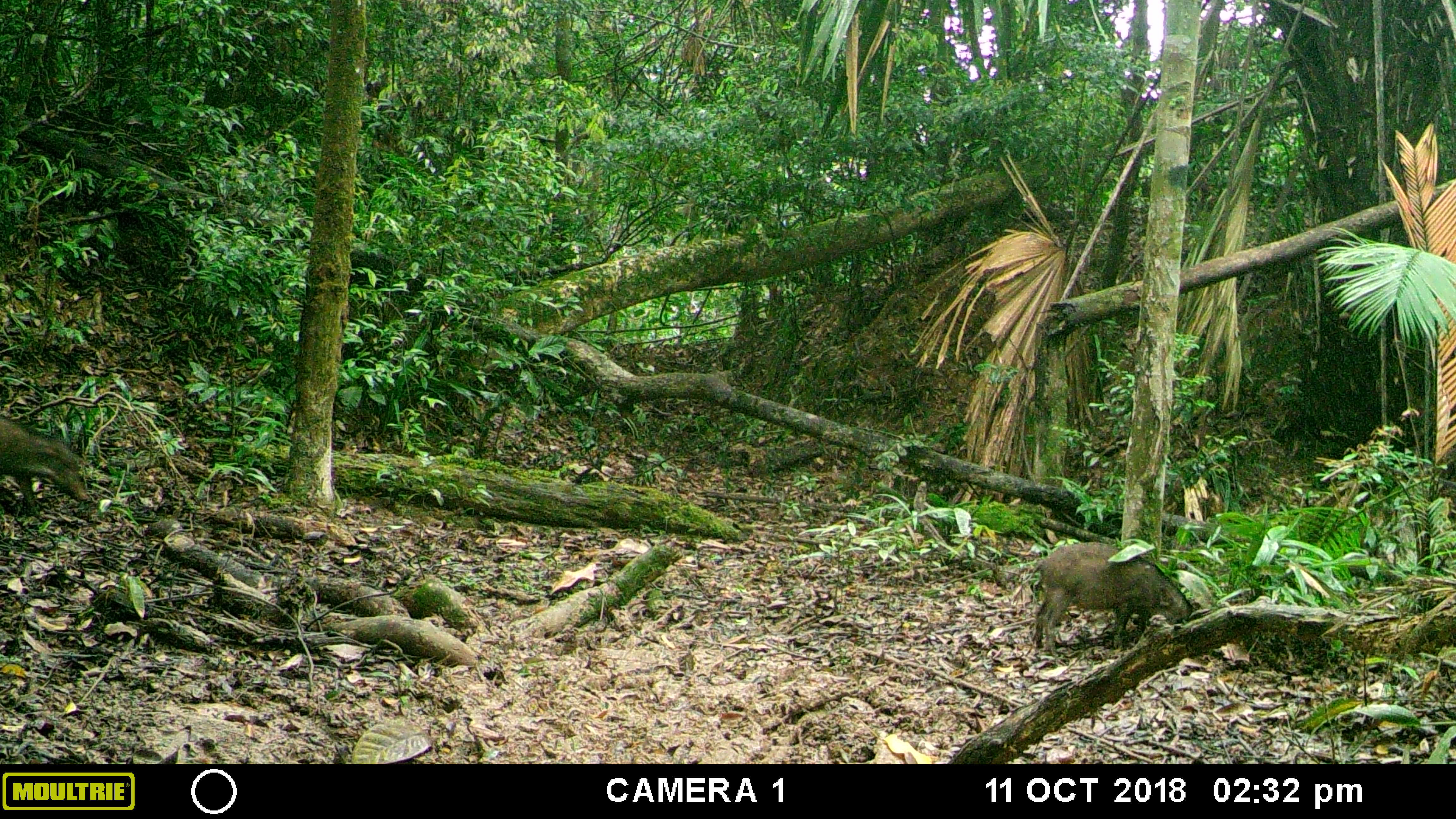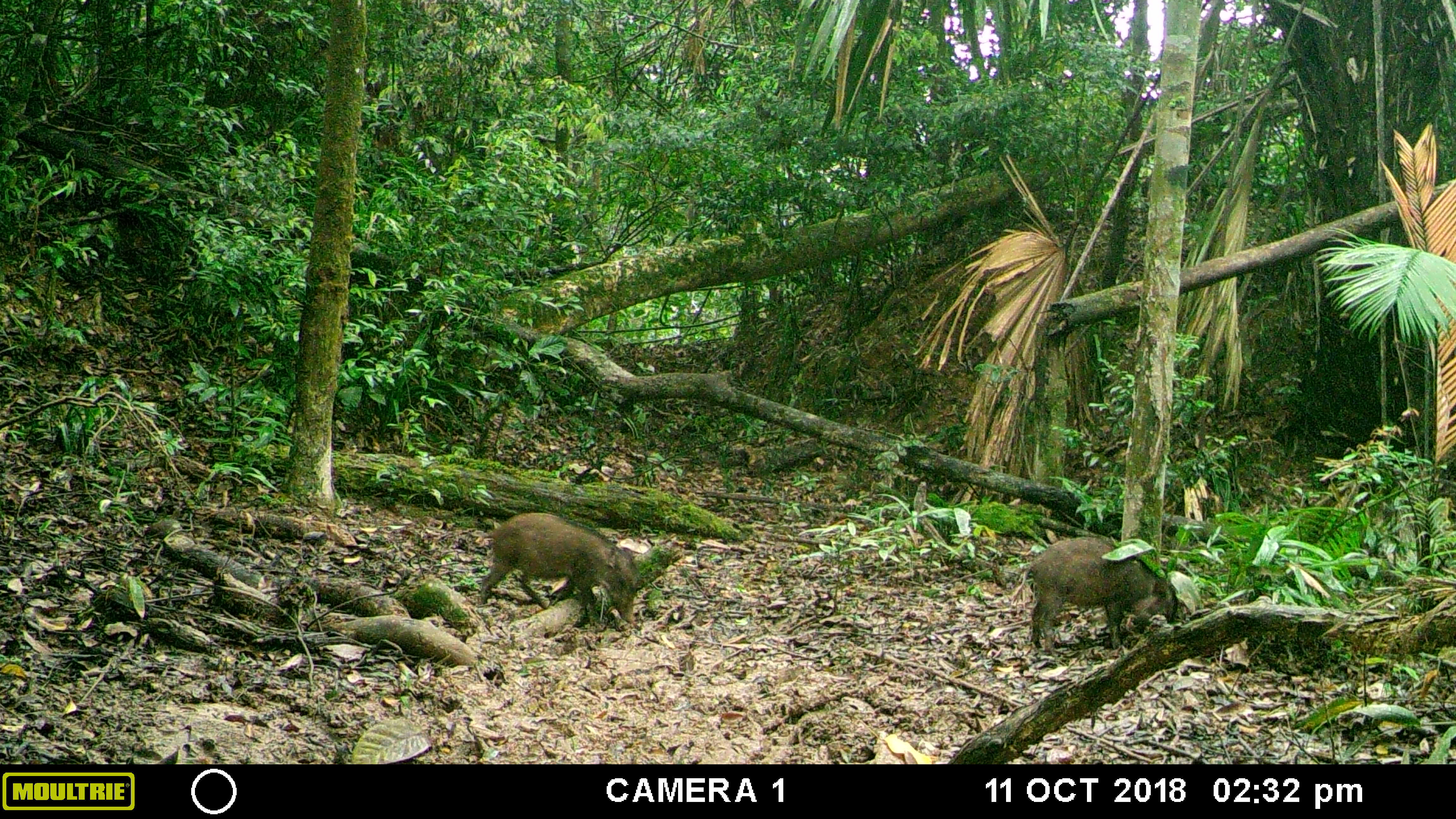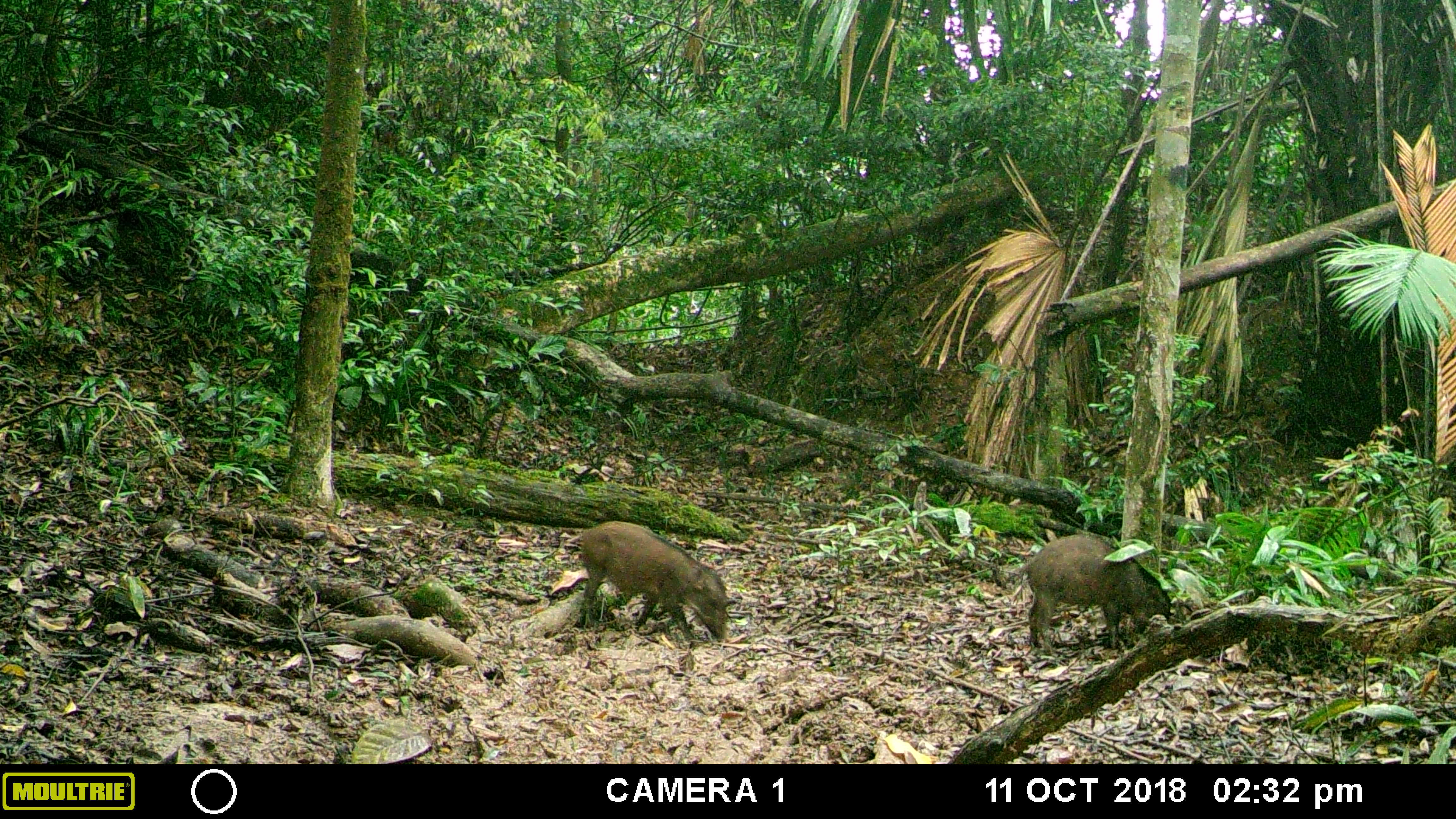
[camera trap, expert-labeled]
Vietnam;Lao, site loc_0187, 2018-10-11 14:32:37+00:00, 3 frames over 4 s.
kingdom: Animalia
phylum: Chordata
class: Mammalia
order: Artiodactyla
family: Suidae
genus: Sus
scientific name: Sus scrofa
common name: eurasian wild pig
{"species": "eurasian wild pig (Sus scrofa)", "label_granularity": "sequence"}